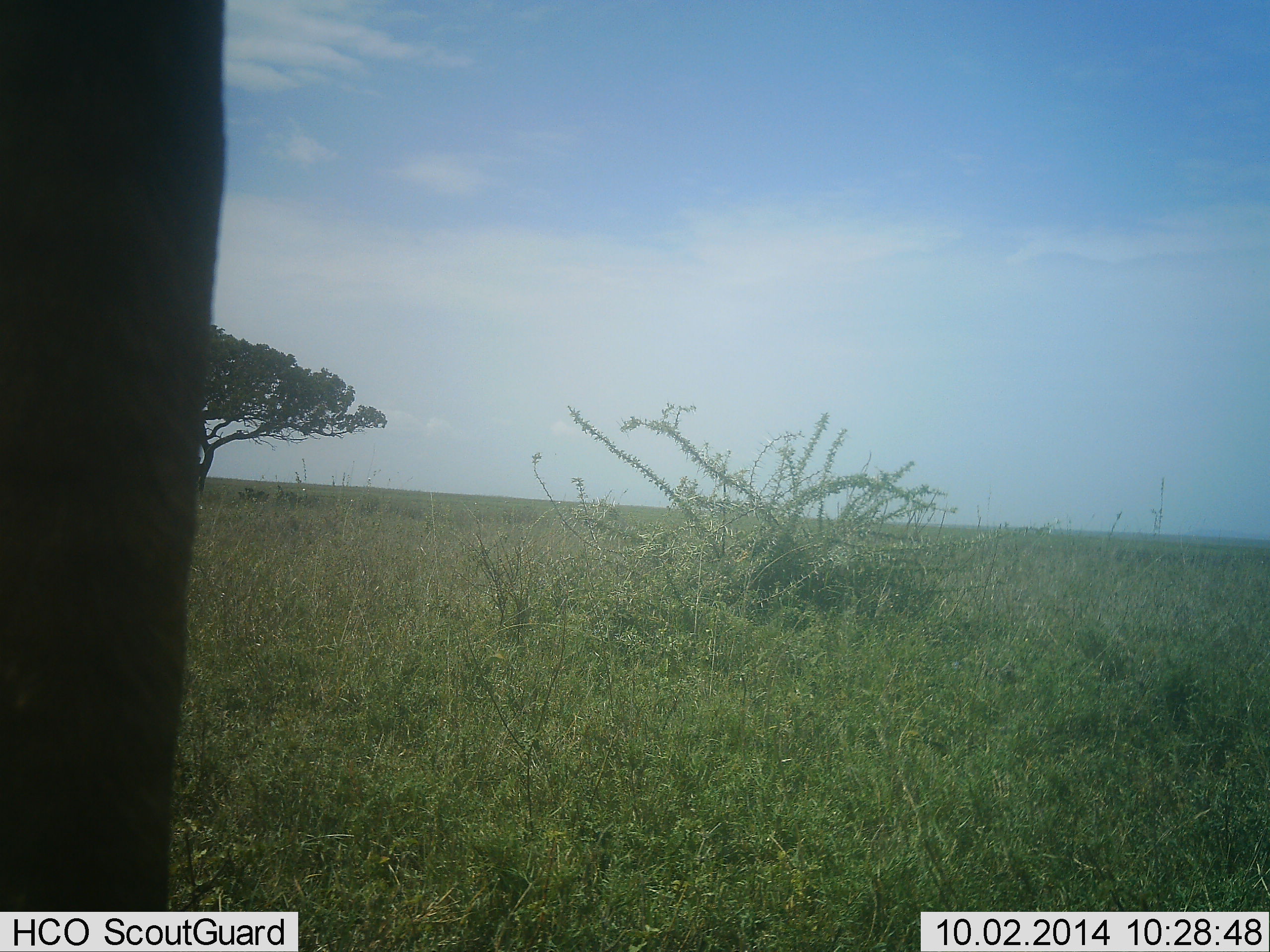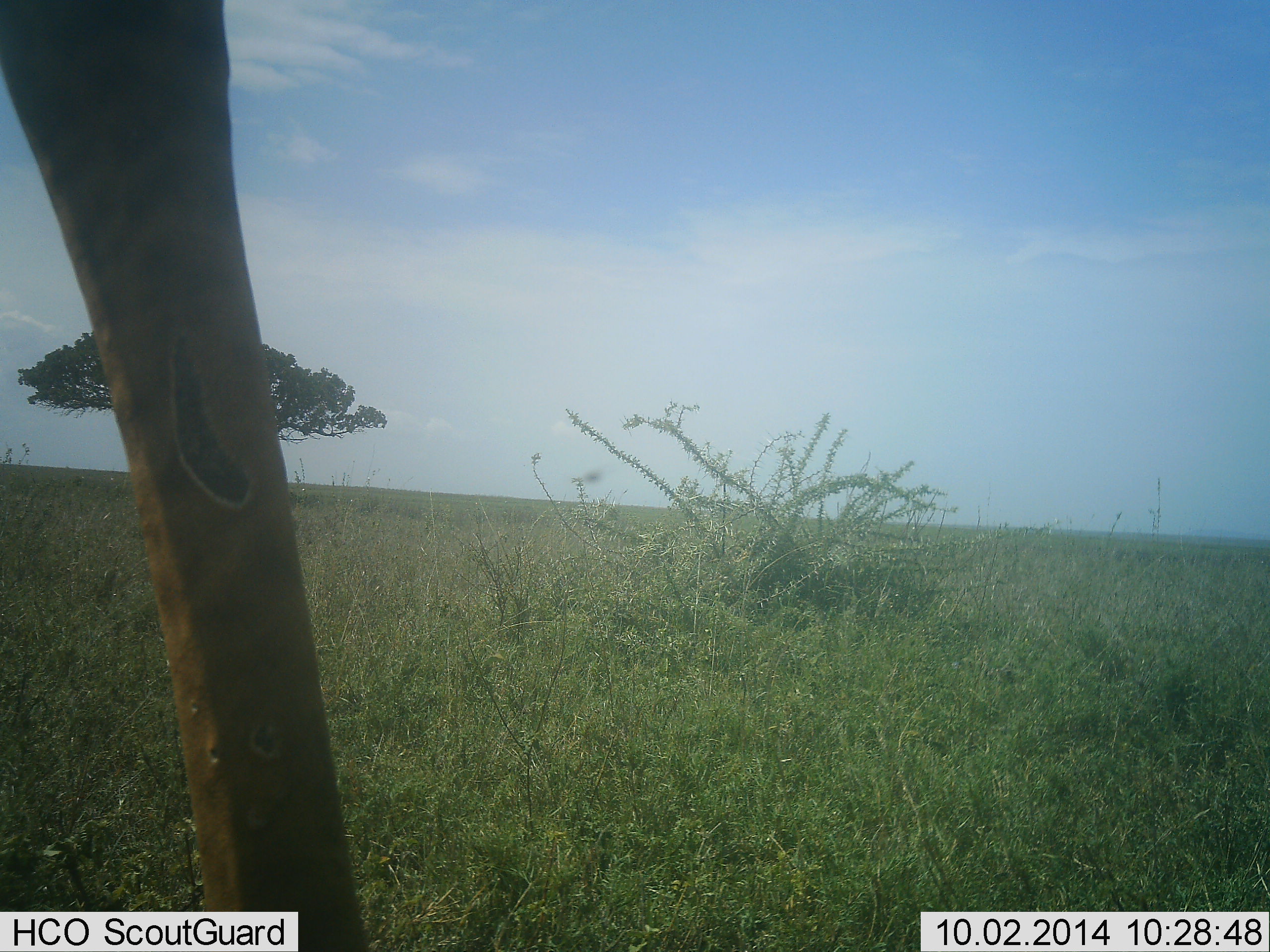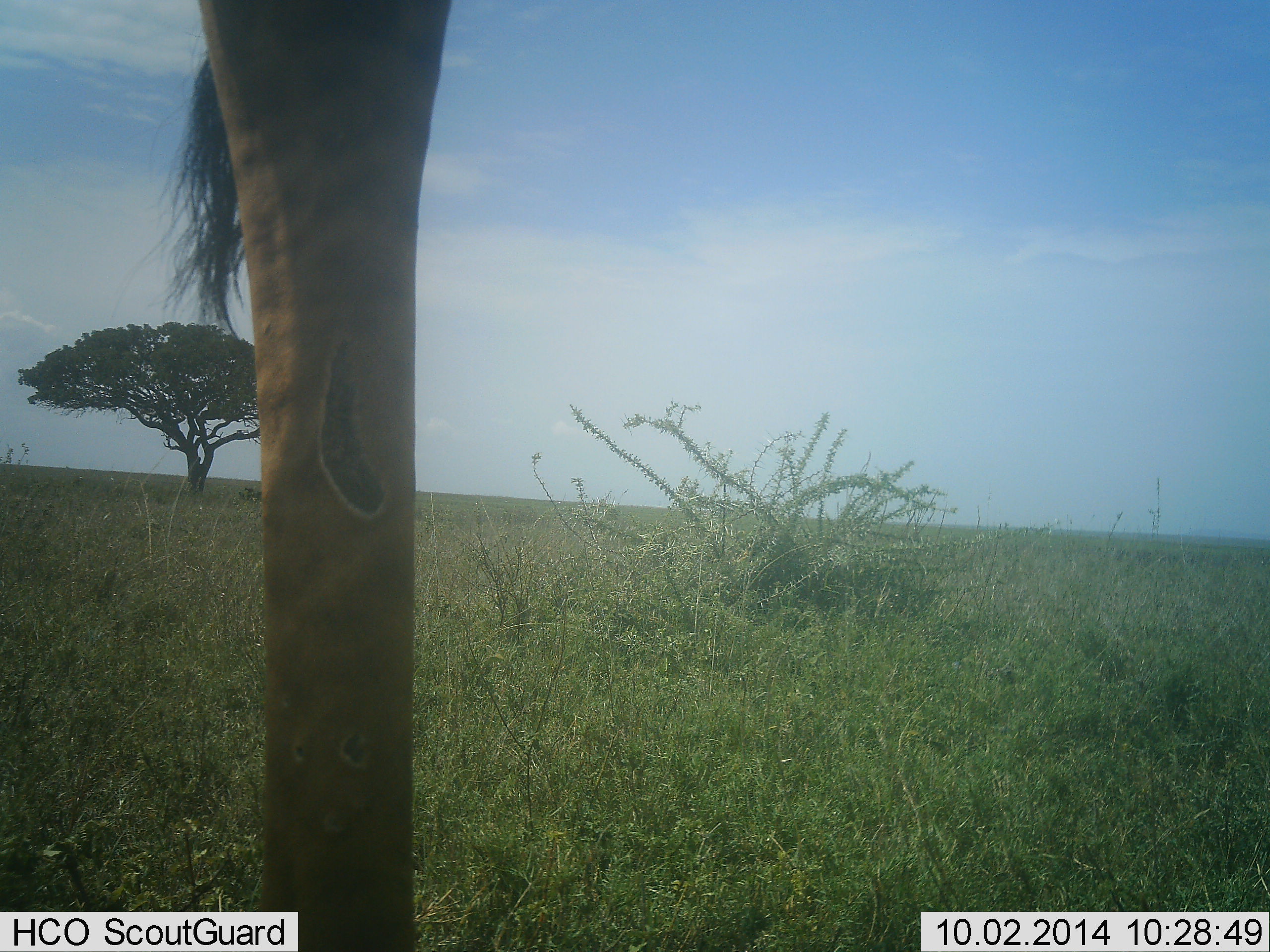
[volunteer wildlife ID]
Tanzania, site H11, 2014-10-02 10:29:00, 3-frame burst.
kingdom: Animalia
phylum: Chordata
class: Mammalia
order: Artiodactyla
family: Giraffidae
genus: Giraffa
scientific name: Giraffa camelopardalis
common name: giraffe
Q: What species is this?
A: Giraffe (Giraffa camelopardalis).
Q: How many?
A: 1.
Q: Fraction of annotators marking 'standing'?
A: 45%.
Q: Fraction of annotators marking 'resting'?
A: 0%.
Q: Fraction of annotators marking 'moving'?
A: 55%.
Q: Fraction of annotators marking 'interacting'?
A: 0%.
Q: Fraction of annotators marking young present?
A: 0%.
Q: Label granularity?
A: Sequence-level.